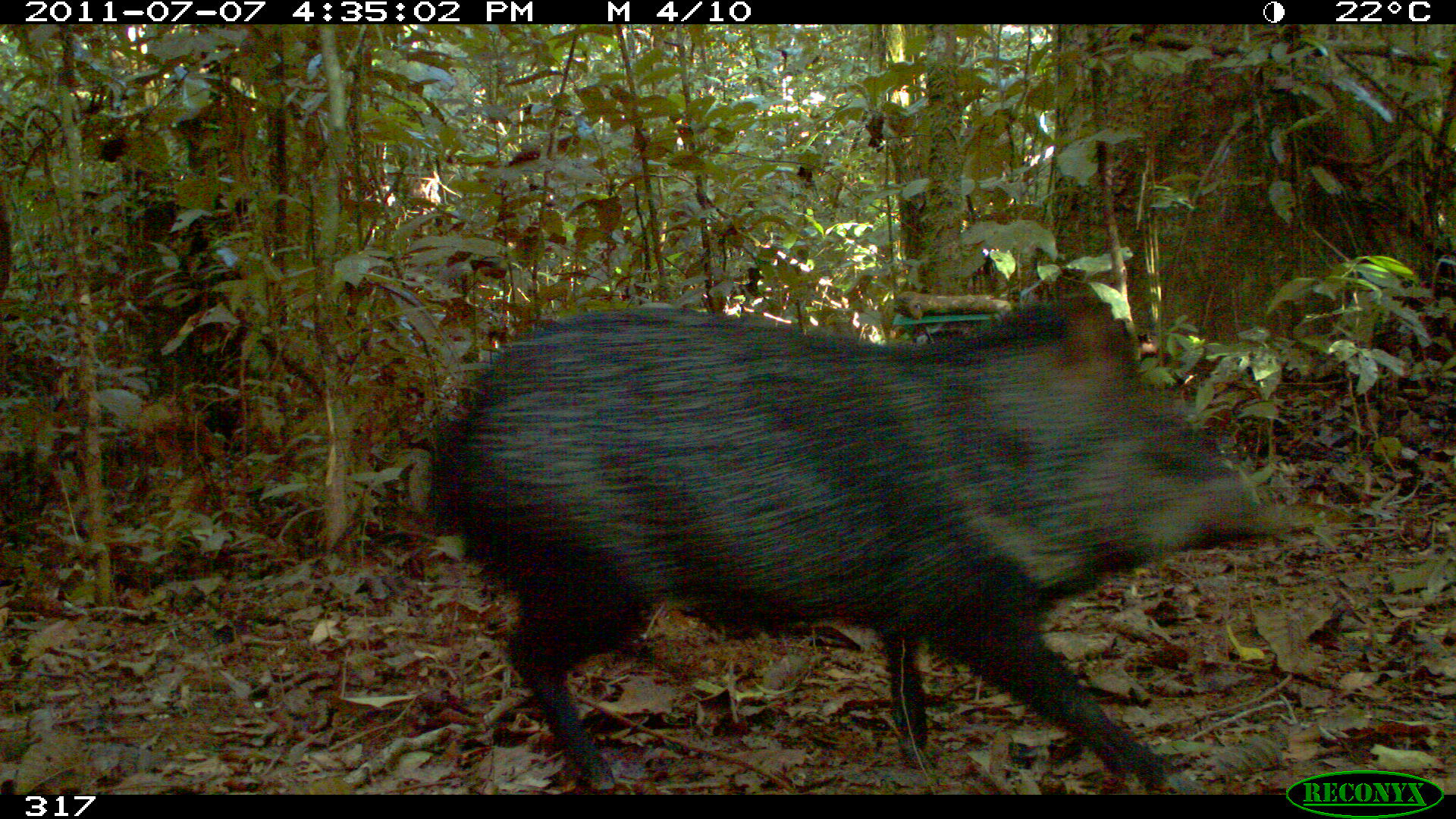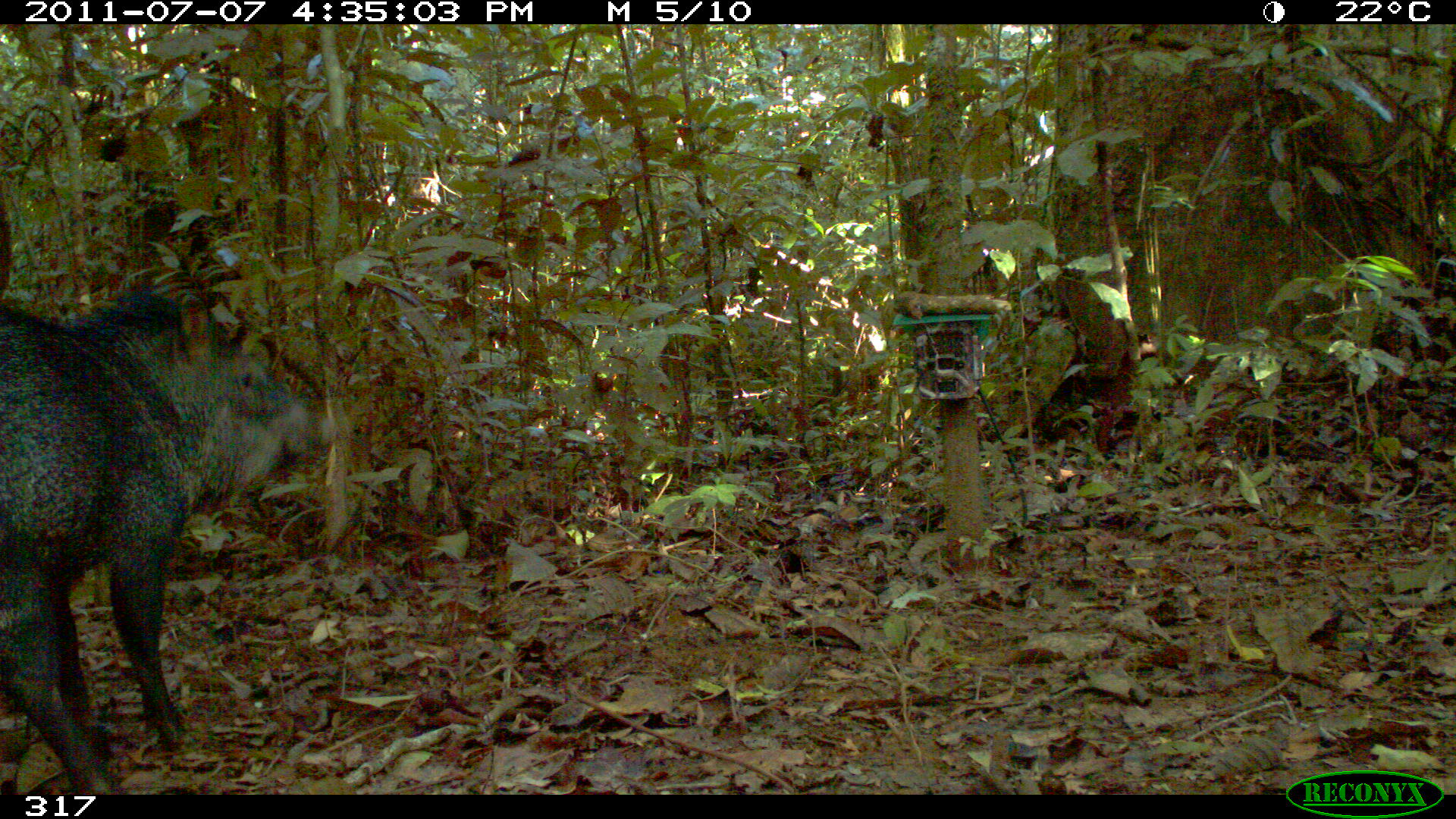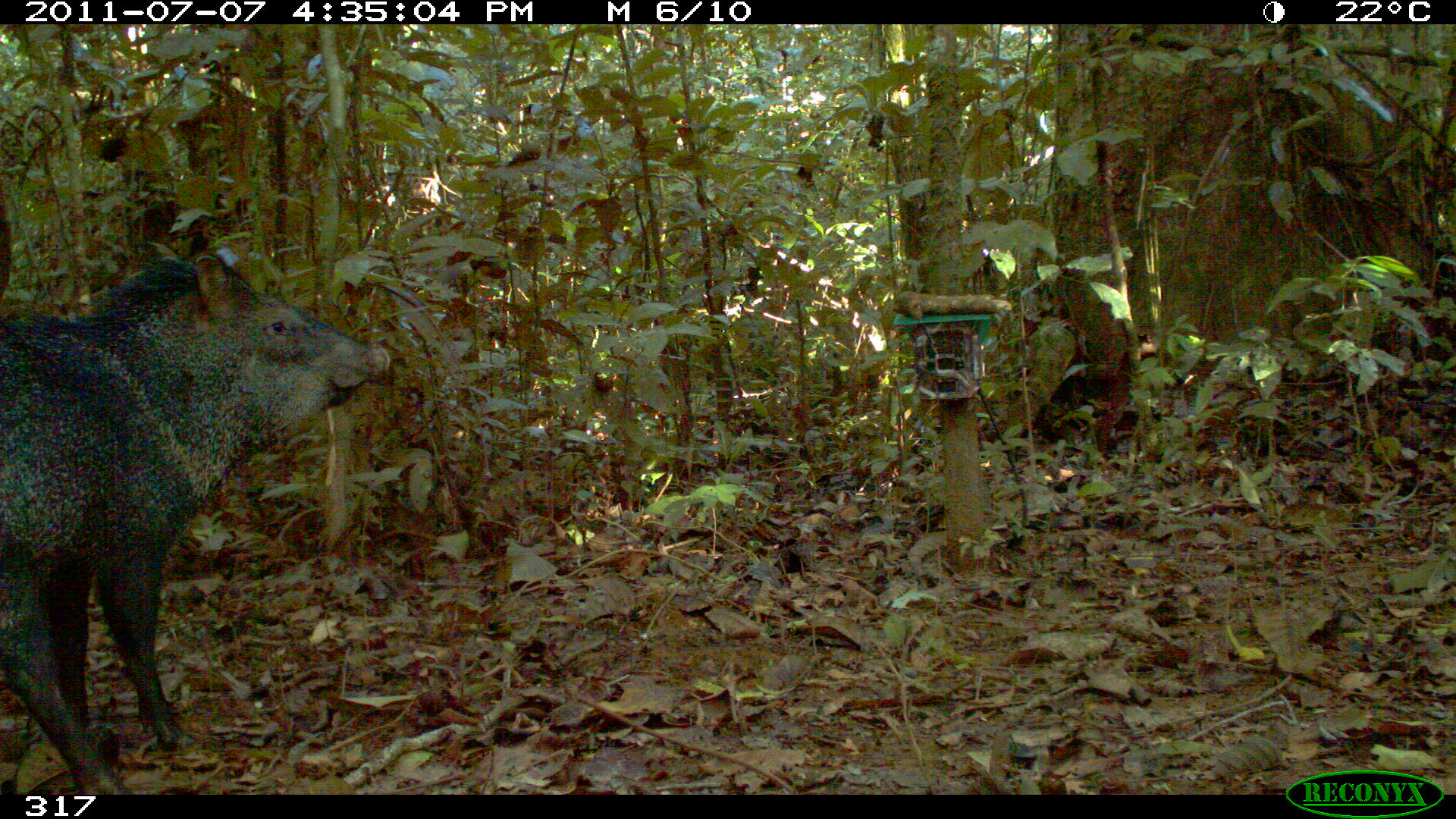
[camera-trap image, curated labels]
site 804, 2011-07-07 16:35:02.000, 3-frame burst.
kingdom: Animalia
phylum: Chordata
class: Mammalia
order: Artiodactyla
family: Tayassuidae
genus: Pecari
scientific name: Pecari tajacu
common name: collared peccary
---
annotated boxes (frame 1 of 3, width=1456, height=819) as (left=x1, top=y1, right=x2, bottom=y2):
pecari tajacu: (left=427, top=282, right=1294, bottom=787)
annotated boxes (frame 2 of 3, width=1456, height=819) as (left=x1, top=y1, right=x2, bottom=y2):
pecari tajacu: (left=0, top=286, right=338, bottom=794)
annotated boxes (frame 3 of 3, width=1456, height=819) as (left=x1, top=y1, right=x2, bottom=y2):
pecari tajacu: (left=0, top=250, right=389, bottom=795)